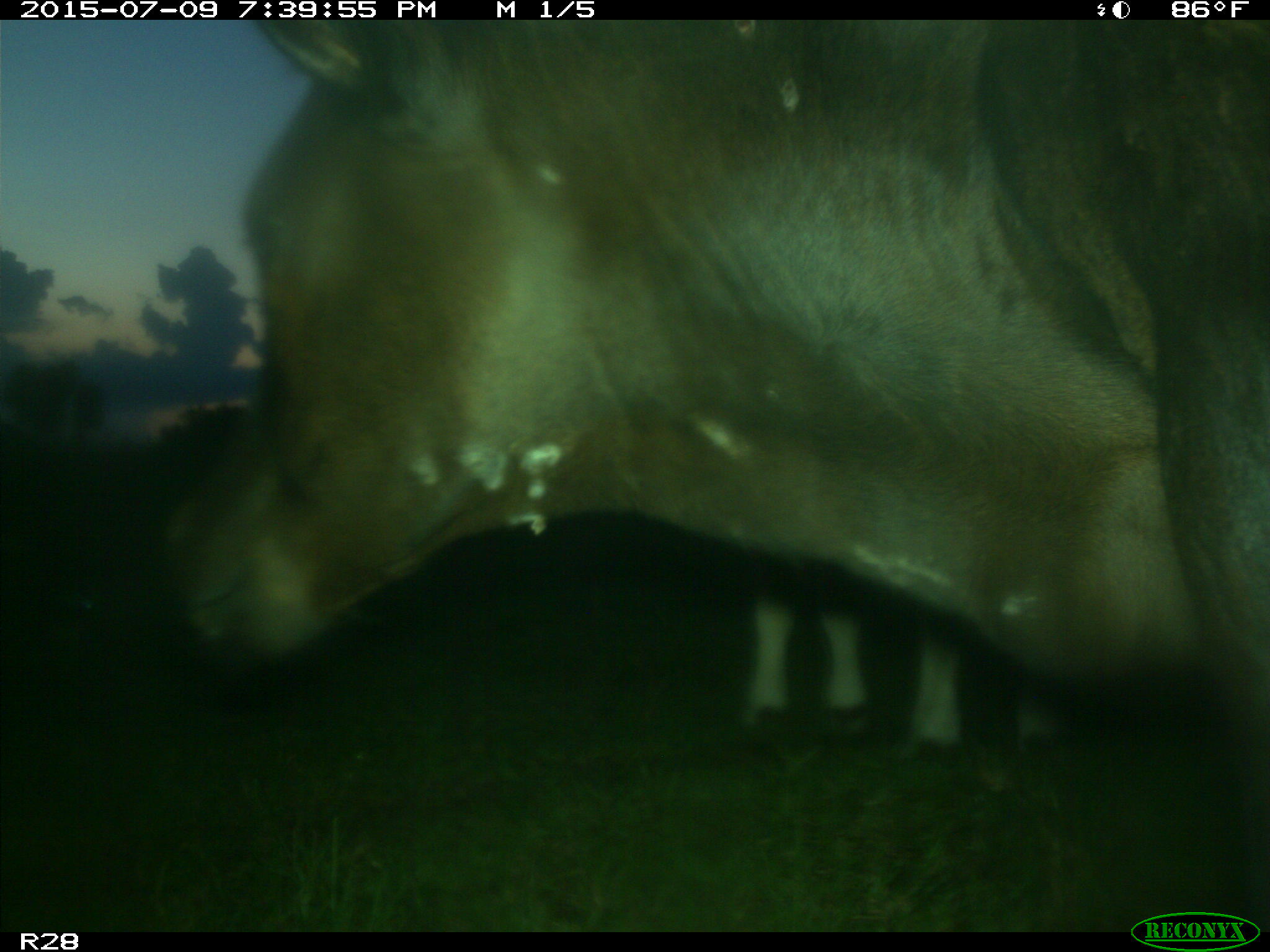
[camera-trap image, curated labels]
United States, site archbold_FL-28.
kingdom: Animalia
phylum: Chordata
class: Mammalia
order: Artiodactyla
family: Bovidae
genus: Bos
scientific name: Bos taurus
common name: domestic cow